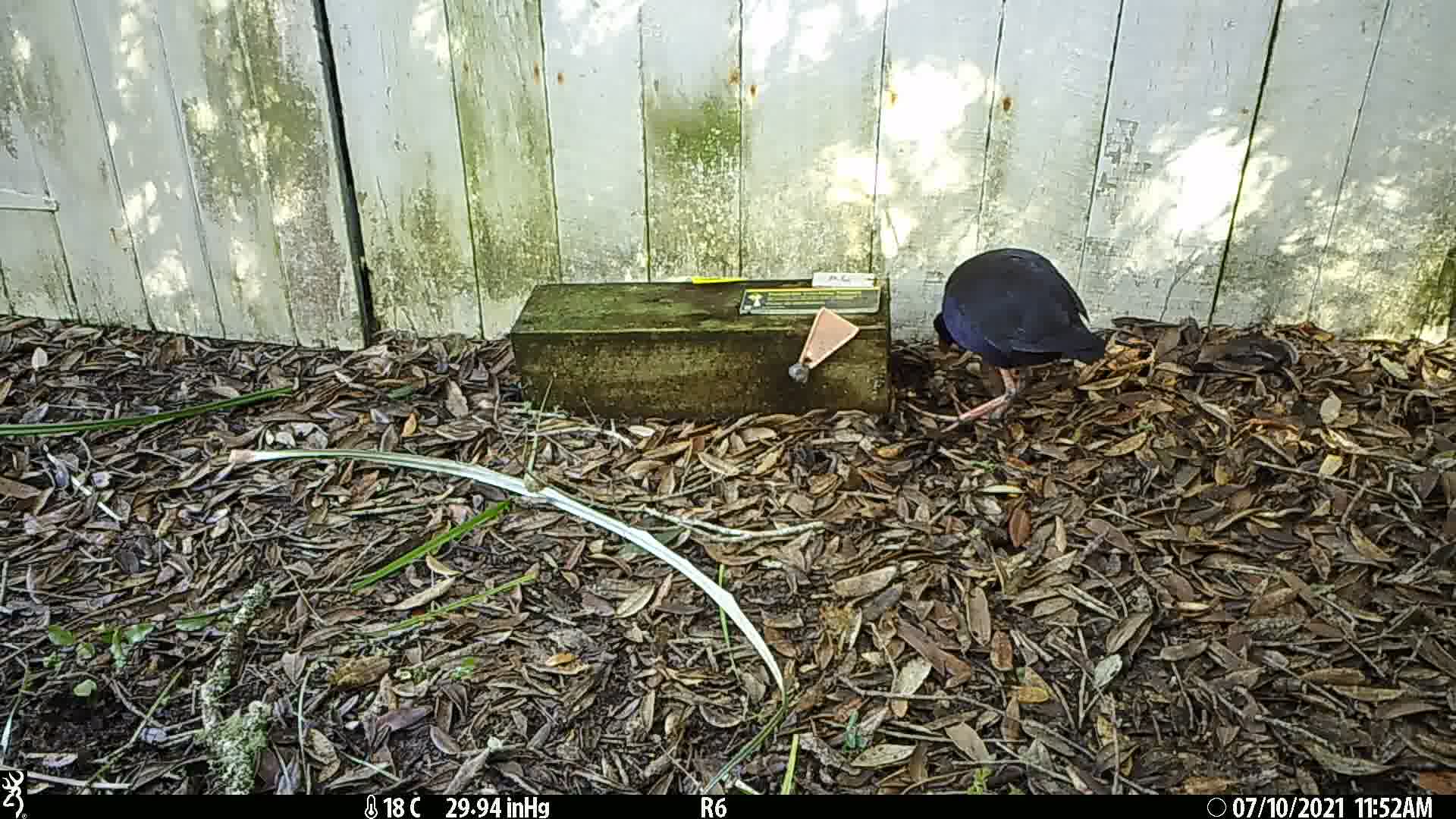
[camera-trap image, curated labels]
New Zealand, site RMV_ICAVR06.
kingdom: Animalia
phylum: Chordata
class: Aves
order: Gruiformes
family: Rallidae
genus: Porphyrio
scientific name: Porphyrio melanotus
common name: australasian swamphen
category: pukeko